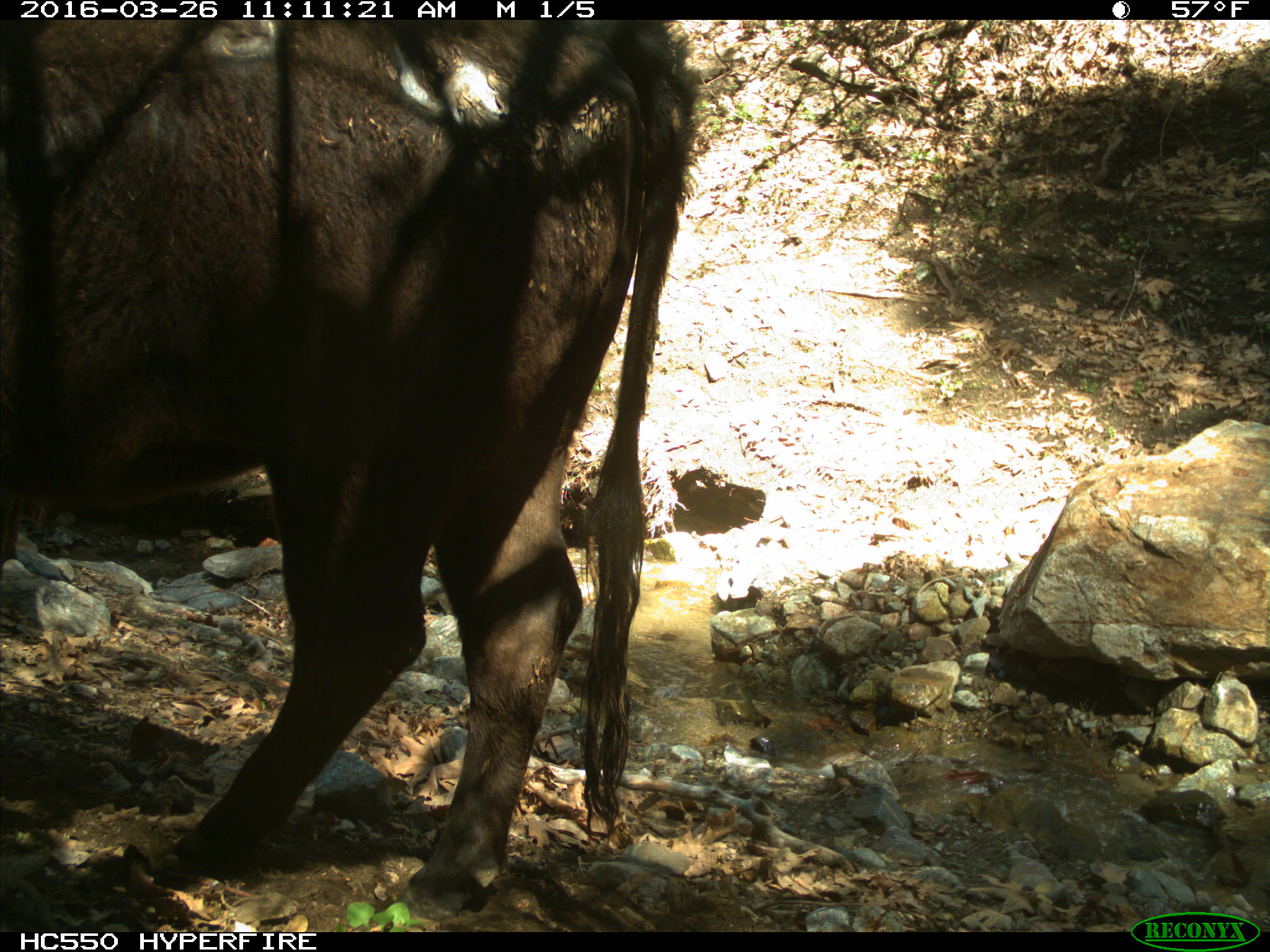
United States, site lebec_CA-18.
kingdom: Animalia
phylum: Chordata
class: Mammalia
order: Artiodactyla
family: Bovidae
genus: Bos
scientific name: Bos taurus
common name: domestic cow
Bos taurus (domestic cow).